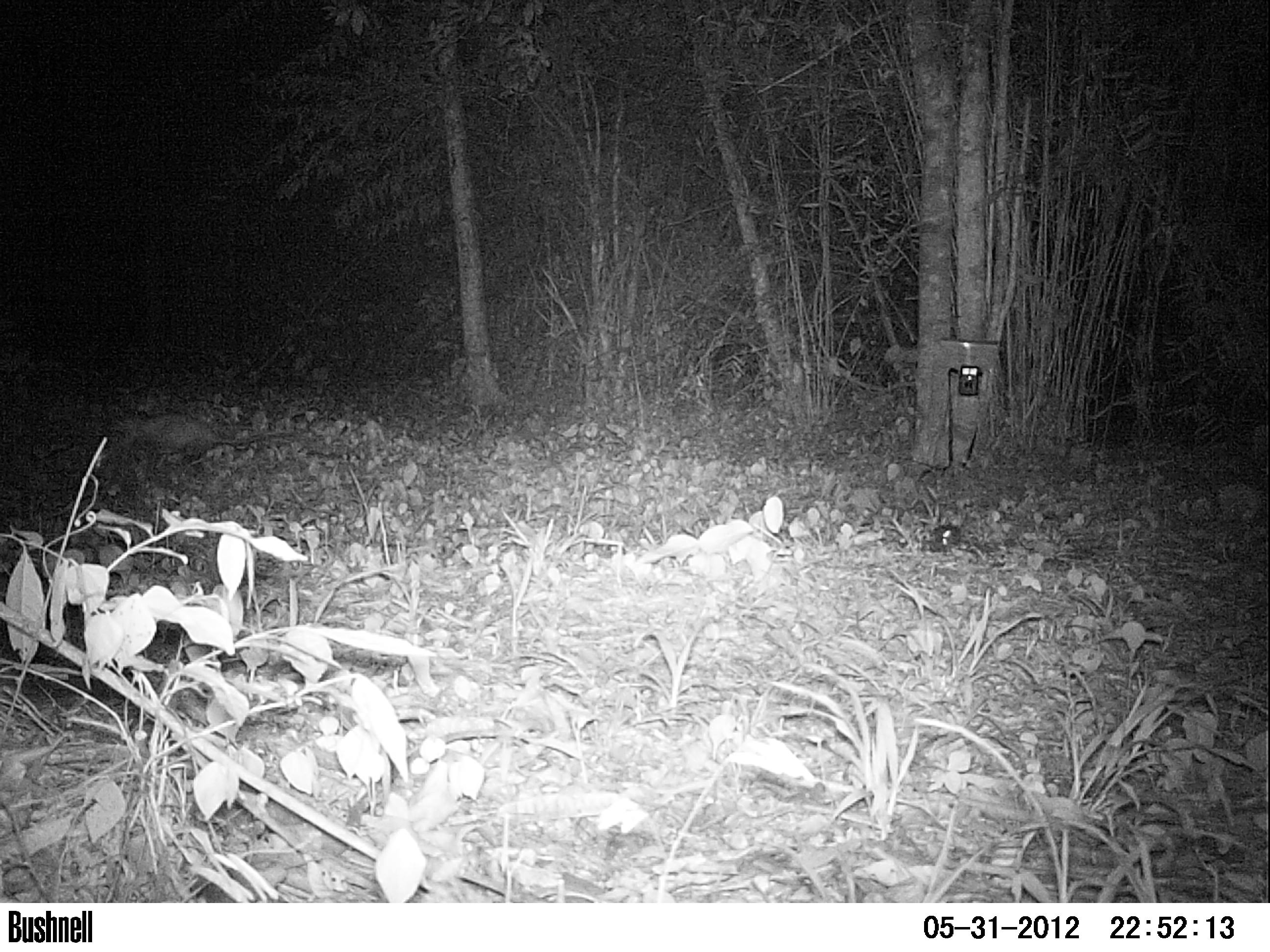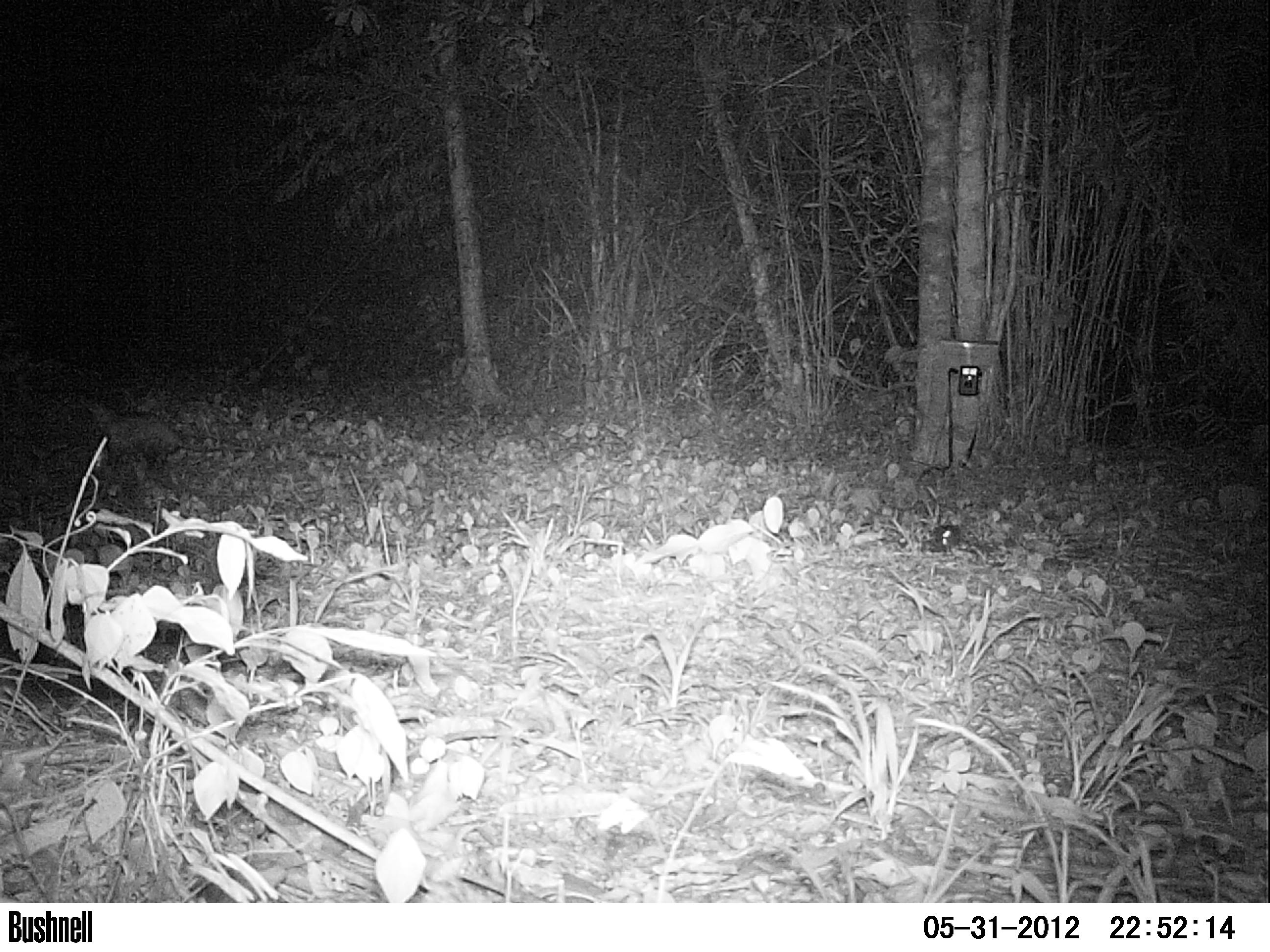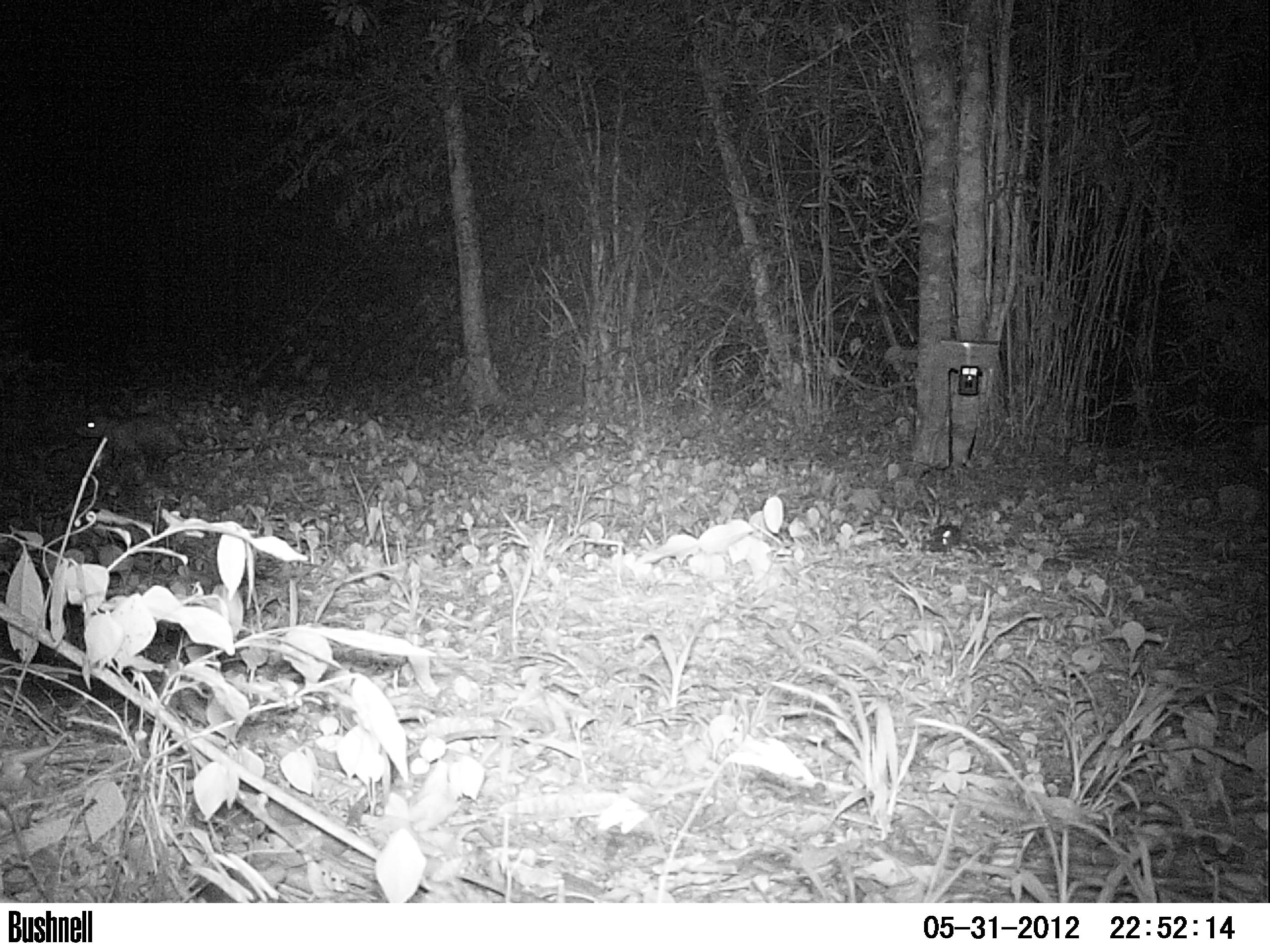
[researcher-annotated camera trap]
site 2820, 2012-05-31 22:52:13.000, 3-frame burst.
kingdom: Animalia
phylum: Chordata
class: Mammalia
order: Didelphimorphia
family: Didelphidae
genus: Didelphis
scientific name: Didelphis virginiana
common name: virginia opossum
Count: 1.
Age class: adult.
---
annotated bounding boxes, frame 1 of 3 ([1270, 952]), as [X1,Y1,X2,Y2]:
didelphis virginiana: [106,412,293,474]